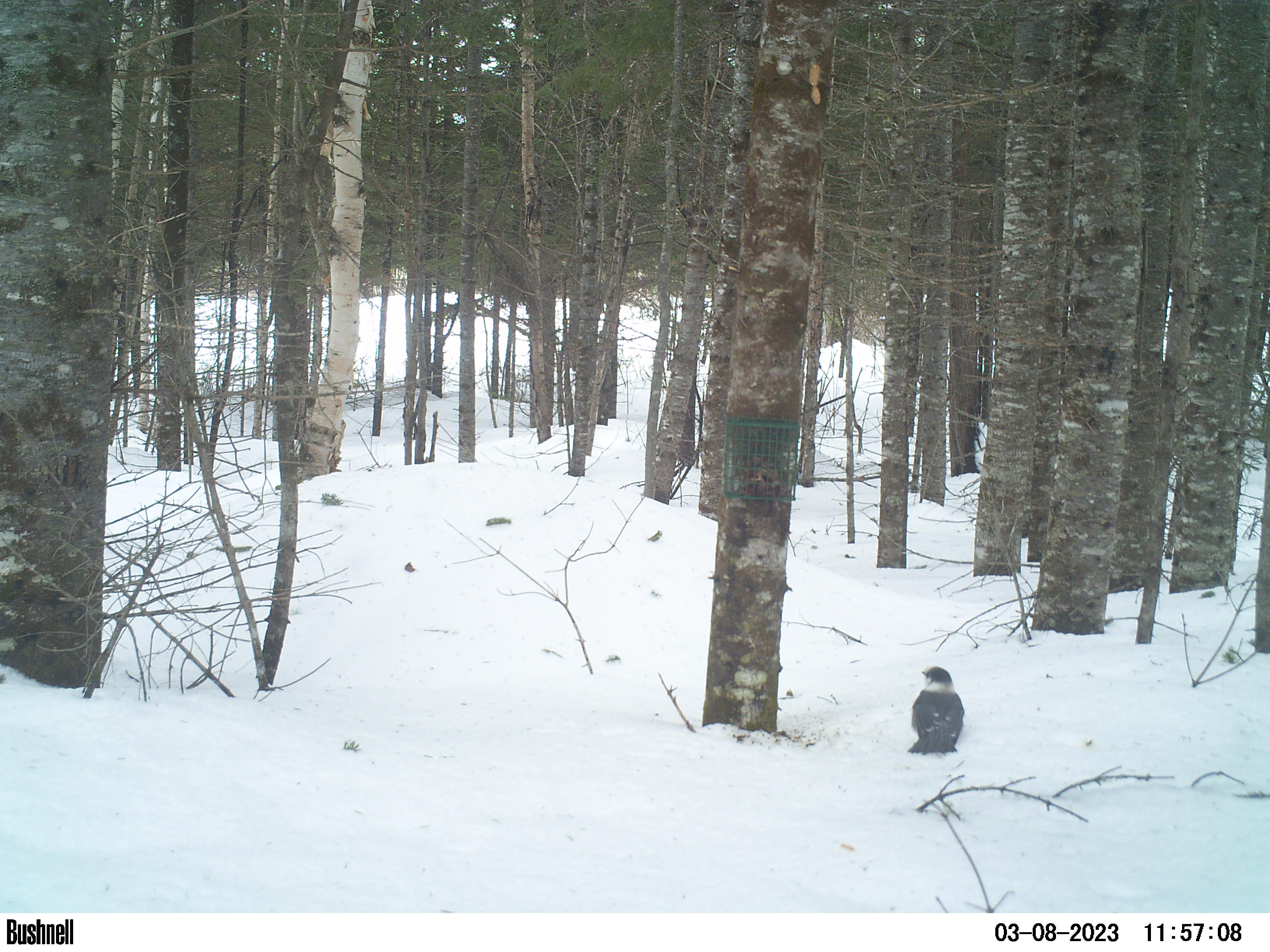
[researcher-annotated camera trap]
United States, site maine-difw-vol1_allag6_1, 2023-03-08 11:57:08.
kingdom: Animalia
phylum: Chordata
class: Aves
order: Passeriformes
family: Corvidae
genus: Perisoreus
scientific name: Perisoreus canadensis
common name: canada jay